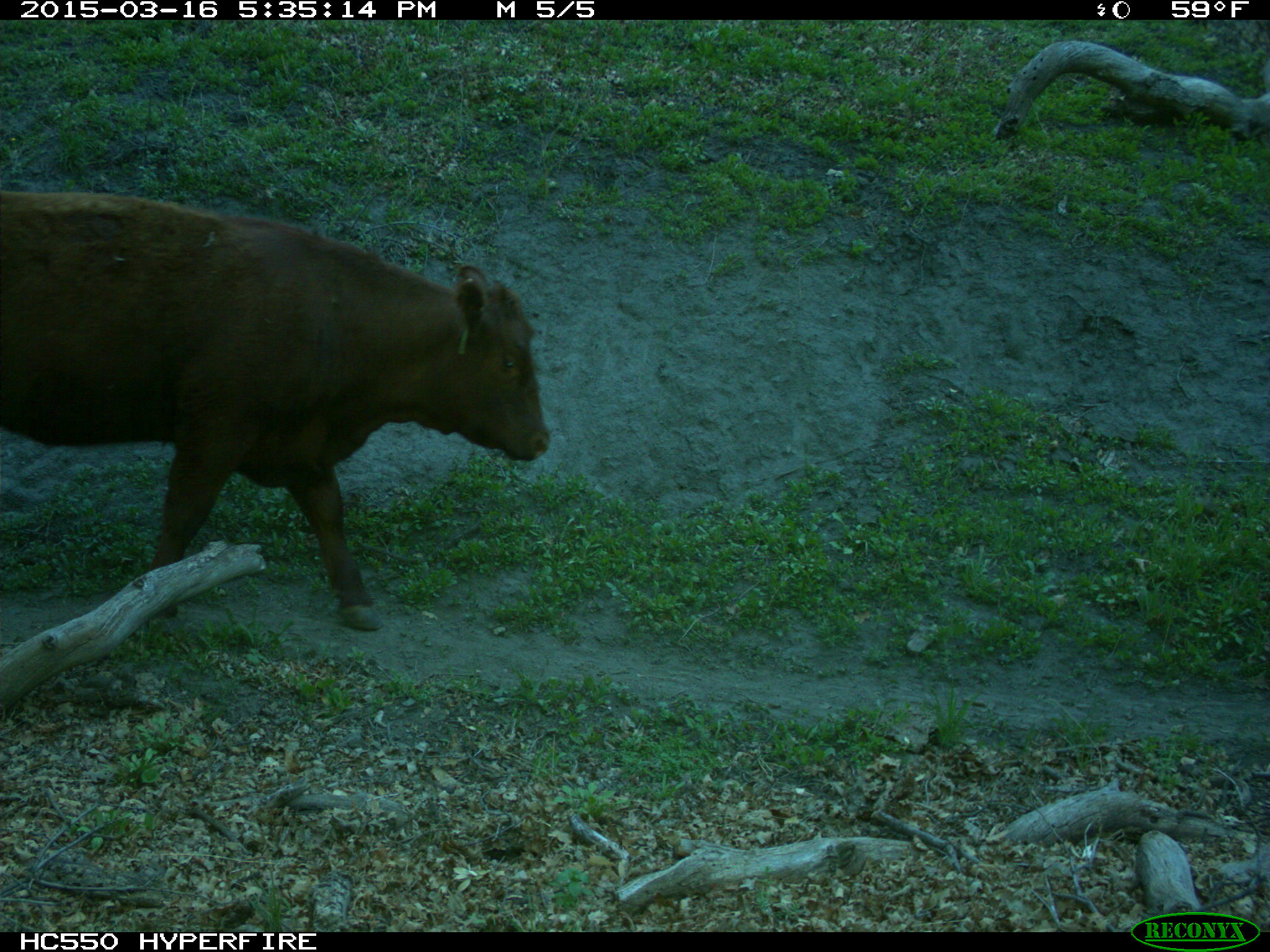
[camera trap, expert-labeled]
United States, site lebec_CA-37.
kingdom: Animalia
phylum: Chordata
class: Mammalia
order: Artiodactyla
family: Bovidae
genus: Bos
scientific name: Bos taurus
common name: domestic cow